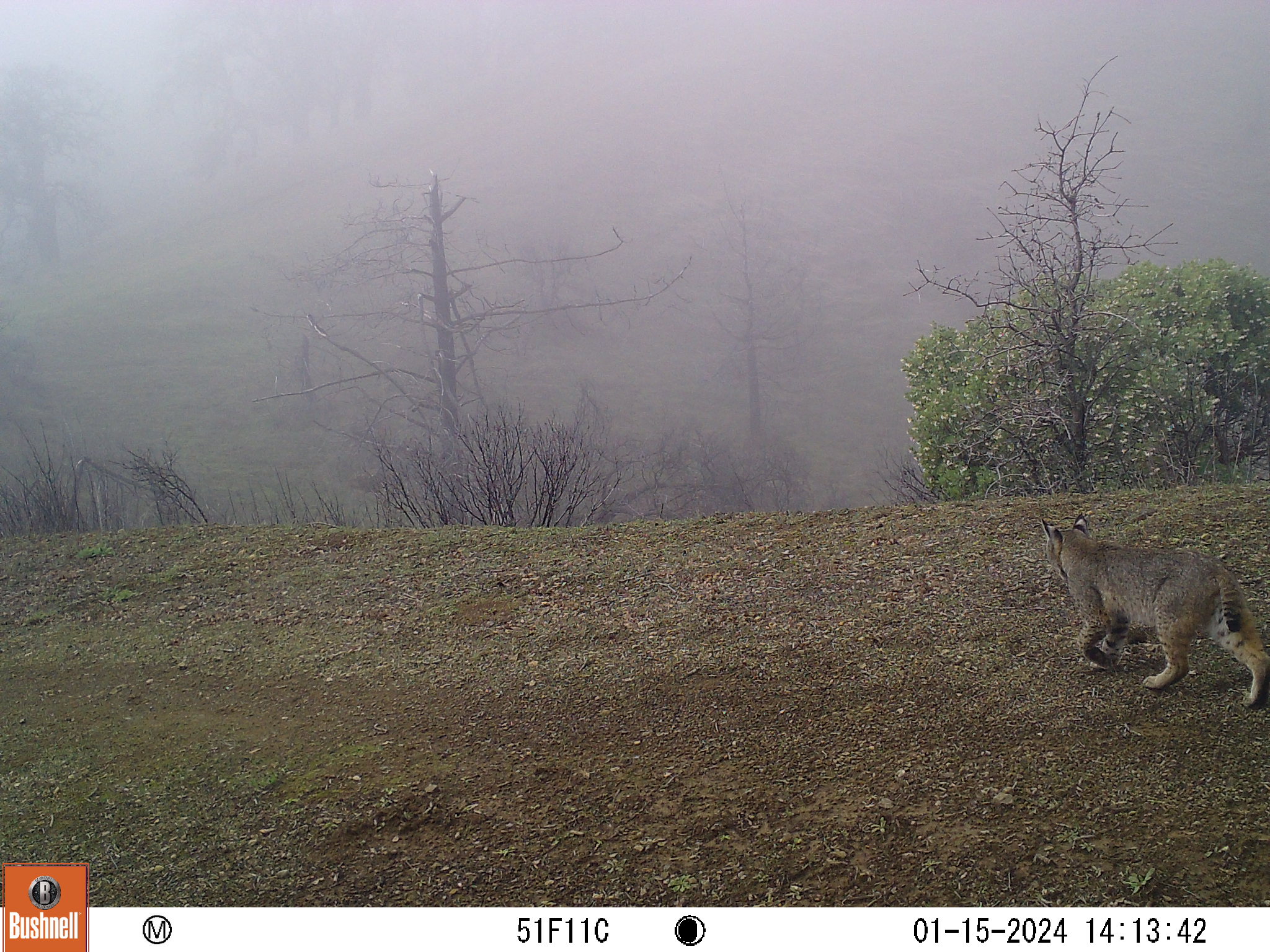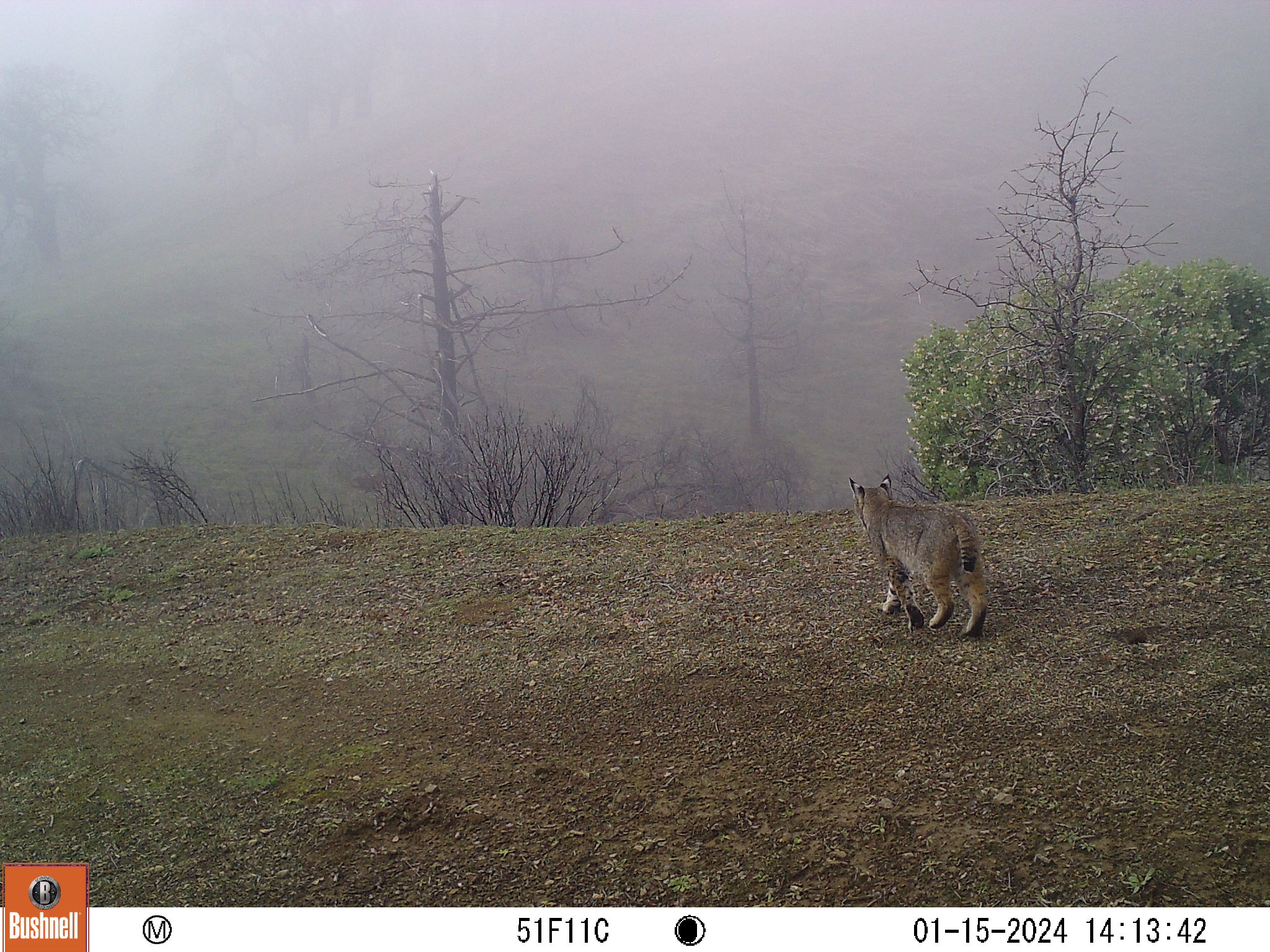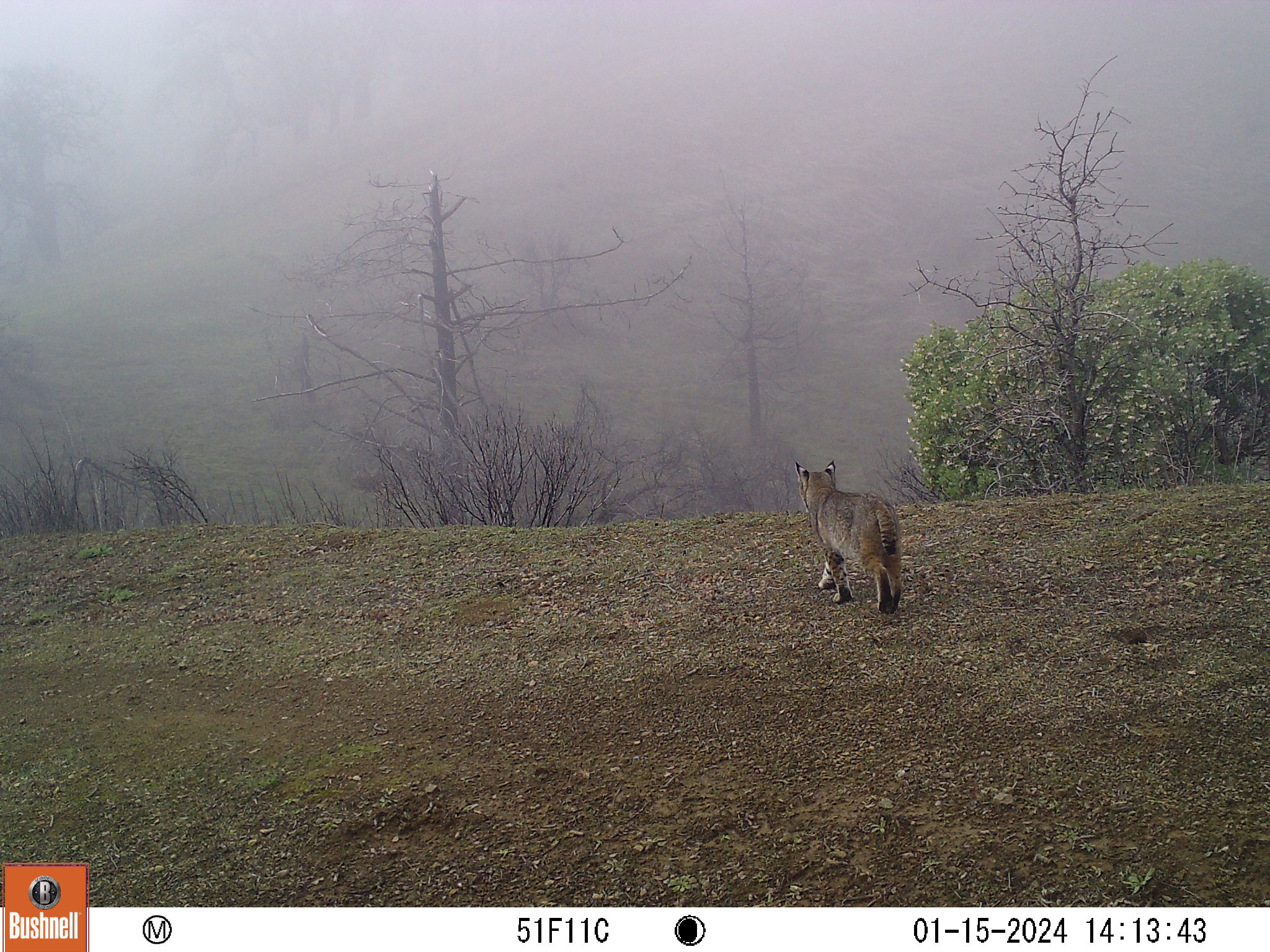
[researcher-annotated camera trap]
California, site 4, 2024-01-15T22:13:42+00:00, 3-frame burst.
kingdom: Animalia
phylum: Chordata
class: Mammalia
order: Carnivora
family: Felidae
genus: Lynx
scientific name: Lynx rufus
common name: bobcat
Bobcat (Lynx rufus).